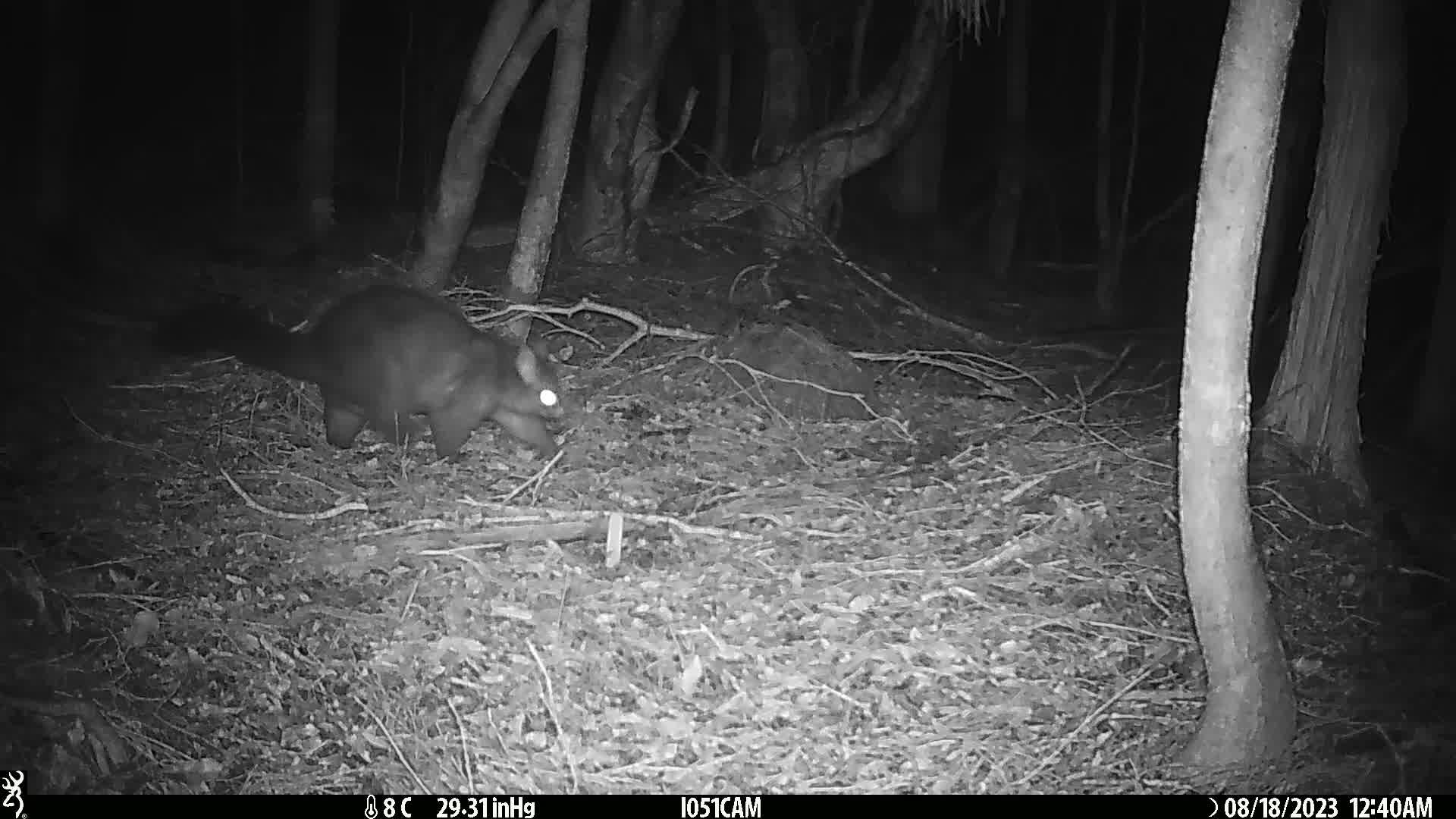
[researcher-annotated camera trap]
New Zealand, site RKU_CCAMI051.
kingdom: Animalia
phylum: Chordata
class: Mammalia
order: Diprotodontia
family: Phalangeridae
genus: Trichosurus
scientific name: Trichosurus vulpecula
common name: common brushtail possum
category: possum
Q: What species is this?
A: Possum (common brushtail possum) (Trichosurus vulpecula).